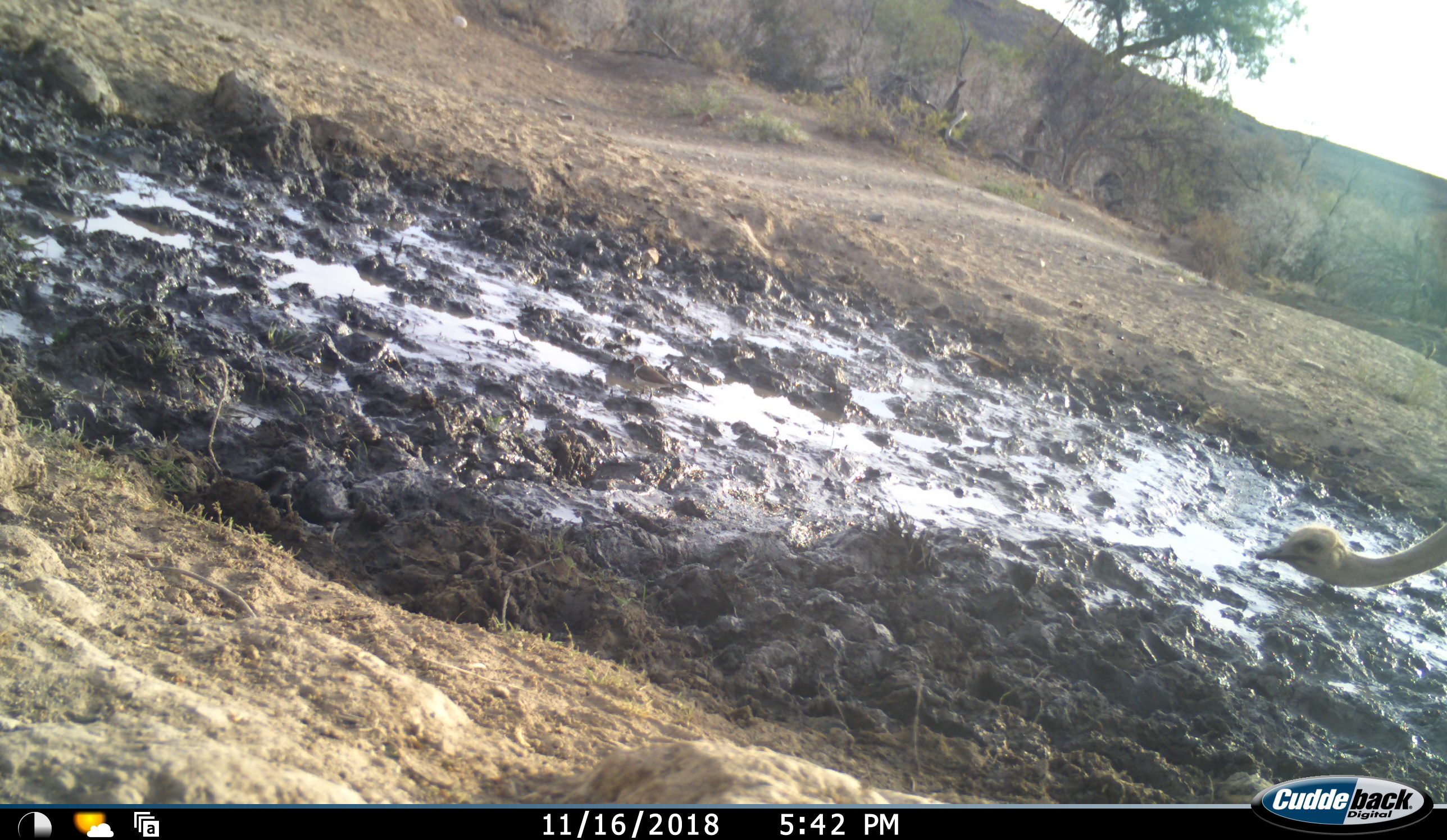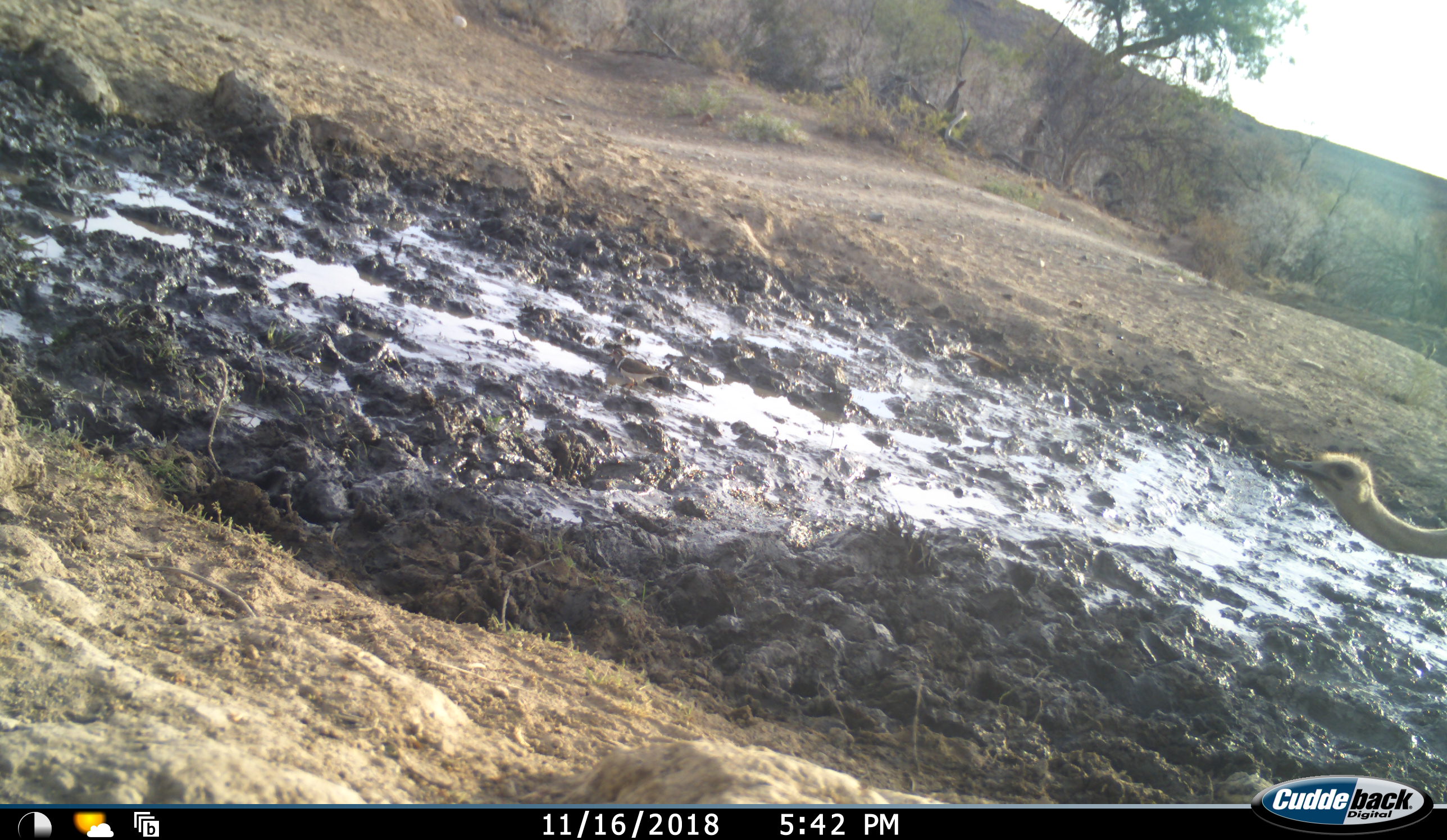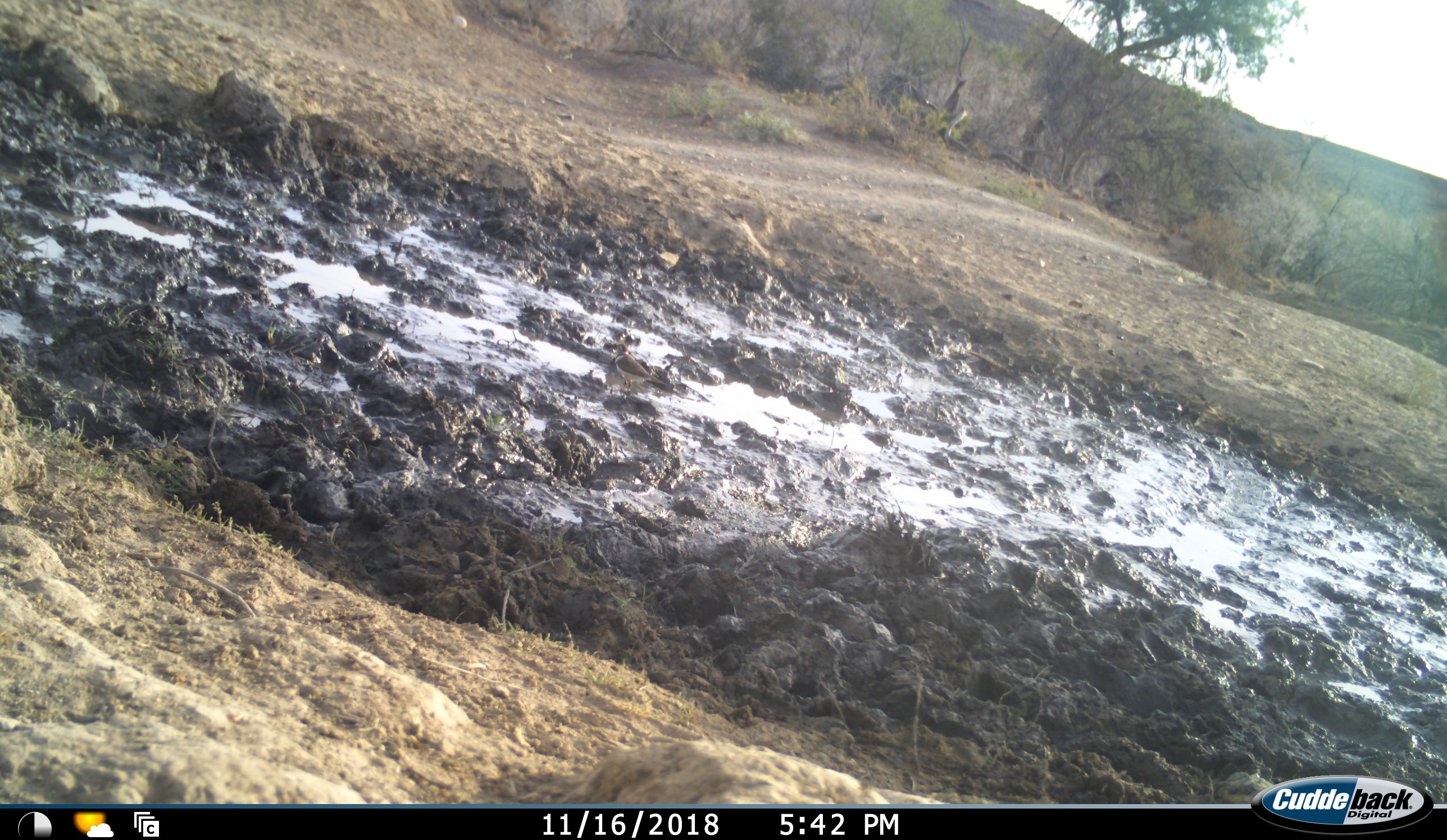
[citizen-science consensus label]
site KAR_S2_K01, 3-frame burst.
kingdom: Animalia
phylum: Chordata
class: Aves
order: Struthioniformes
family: Struthionidae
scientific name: Struthionidae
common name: ostrich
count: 1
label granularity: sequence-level